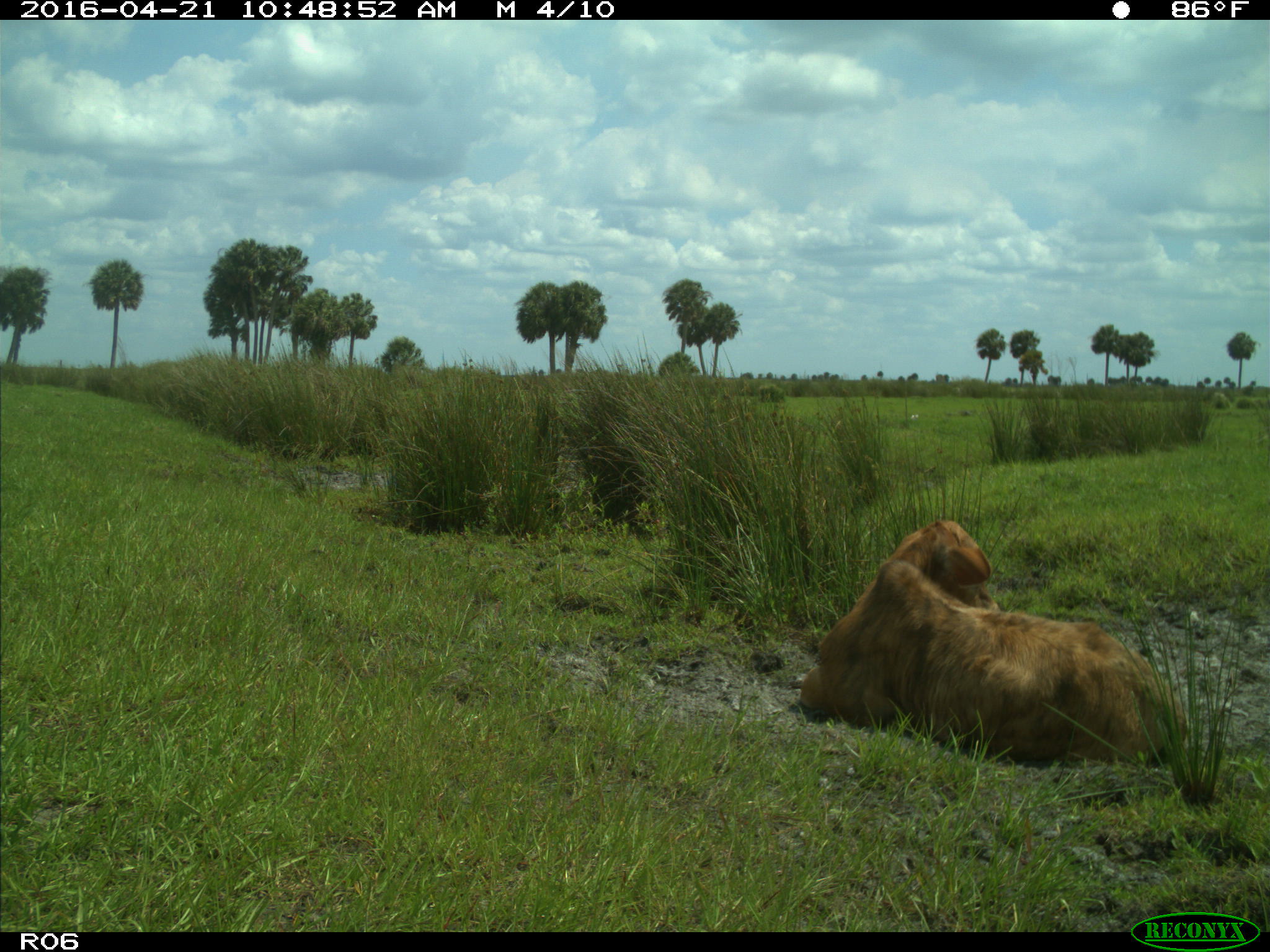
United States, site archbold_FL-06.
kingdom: Animalia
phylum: Chordata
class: Mammalia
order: Artiodactyla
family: Bovidae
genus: Bos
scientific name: Bos taurus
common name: domestic cow